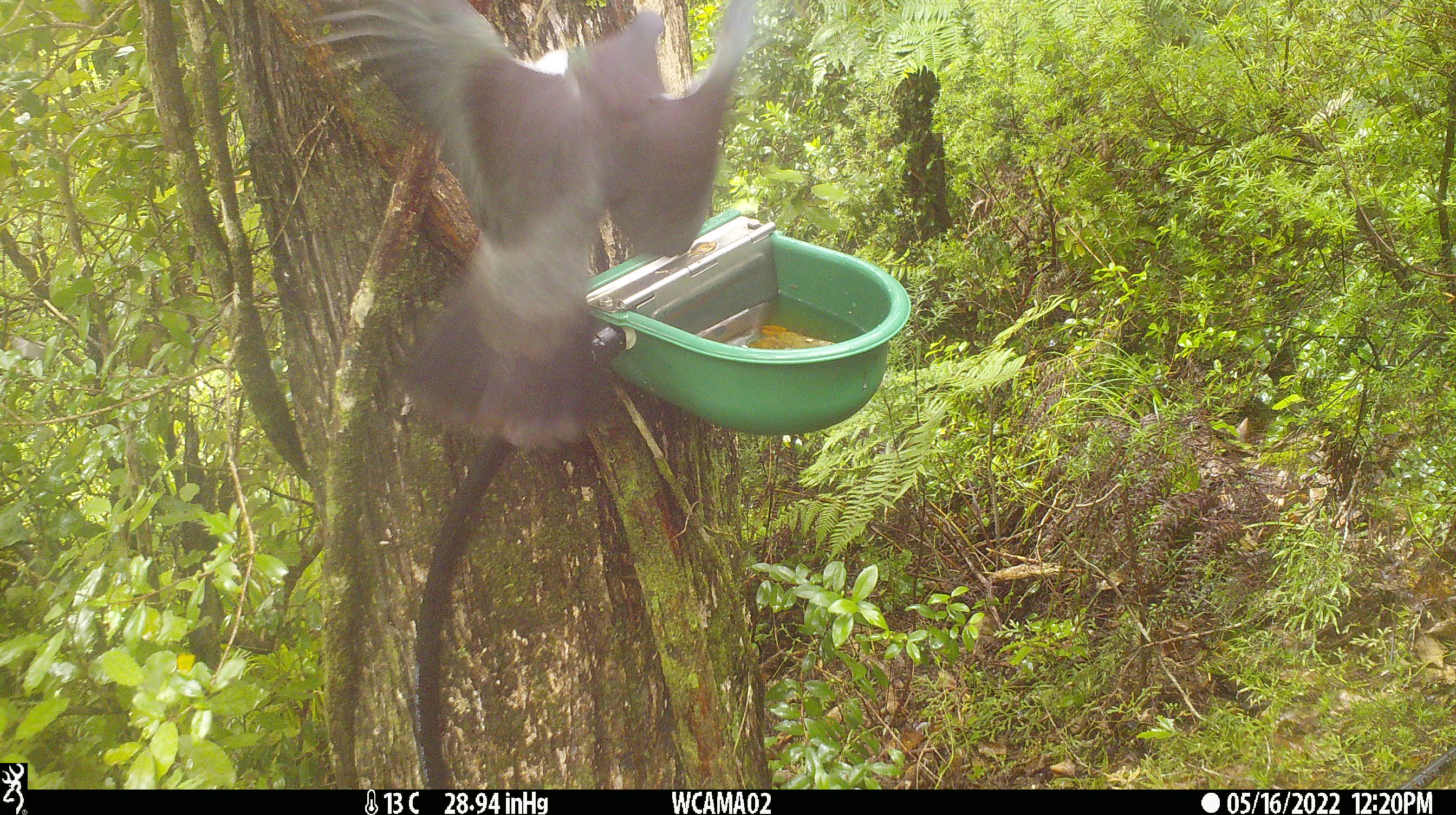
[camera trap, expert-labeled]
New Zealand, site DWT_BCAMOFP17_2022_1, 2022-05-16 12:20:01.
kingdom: Animalia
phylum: Chordata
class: Aves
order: Columbiformes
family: Columbidae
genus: Hemiphaga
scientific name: Hemiphaga novaeseelandiae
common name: new zealand pigeon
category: kereru